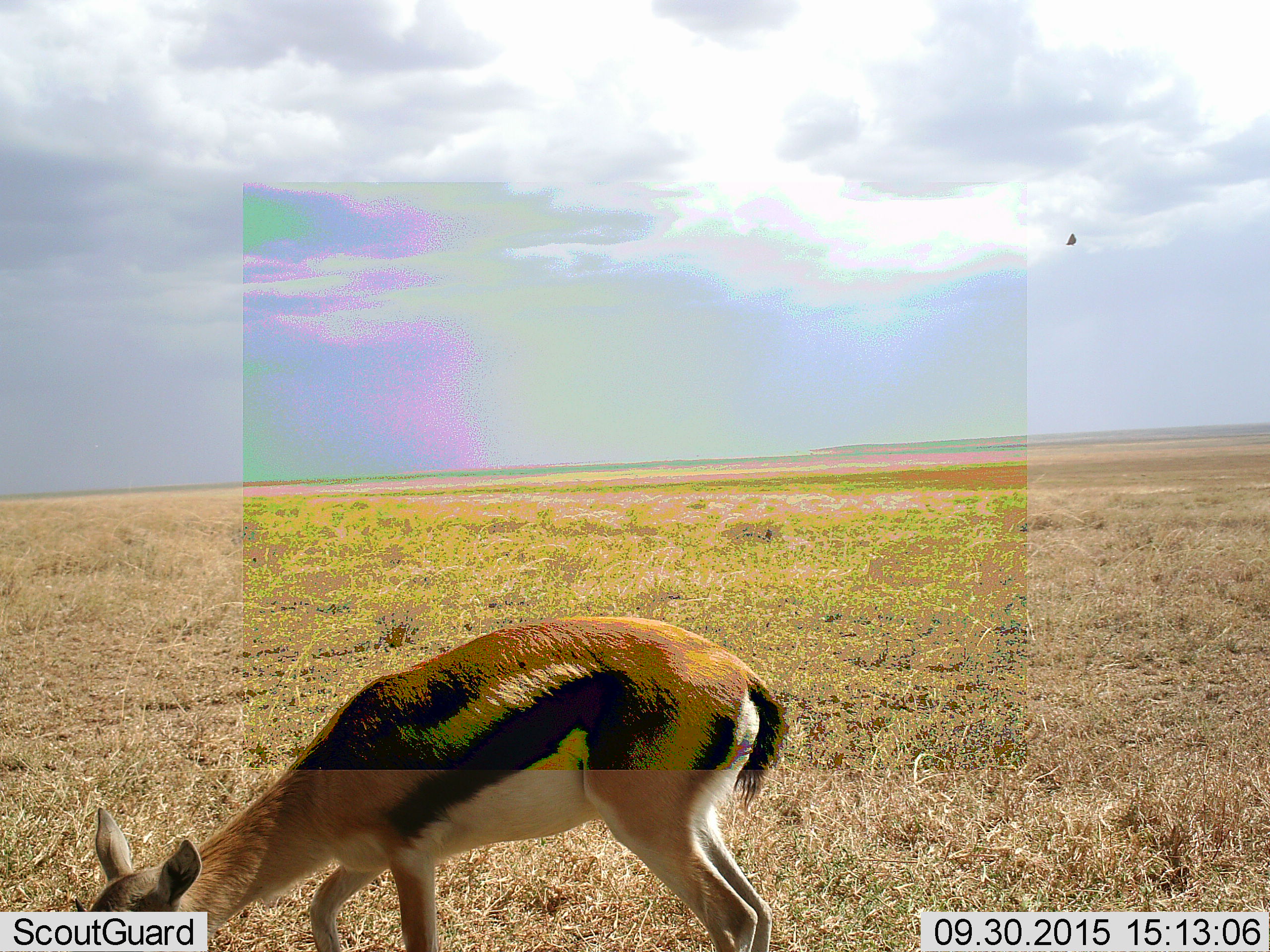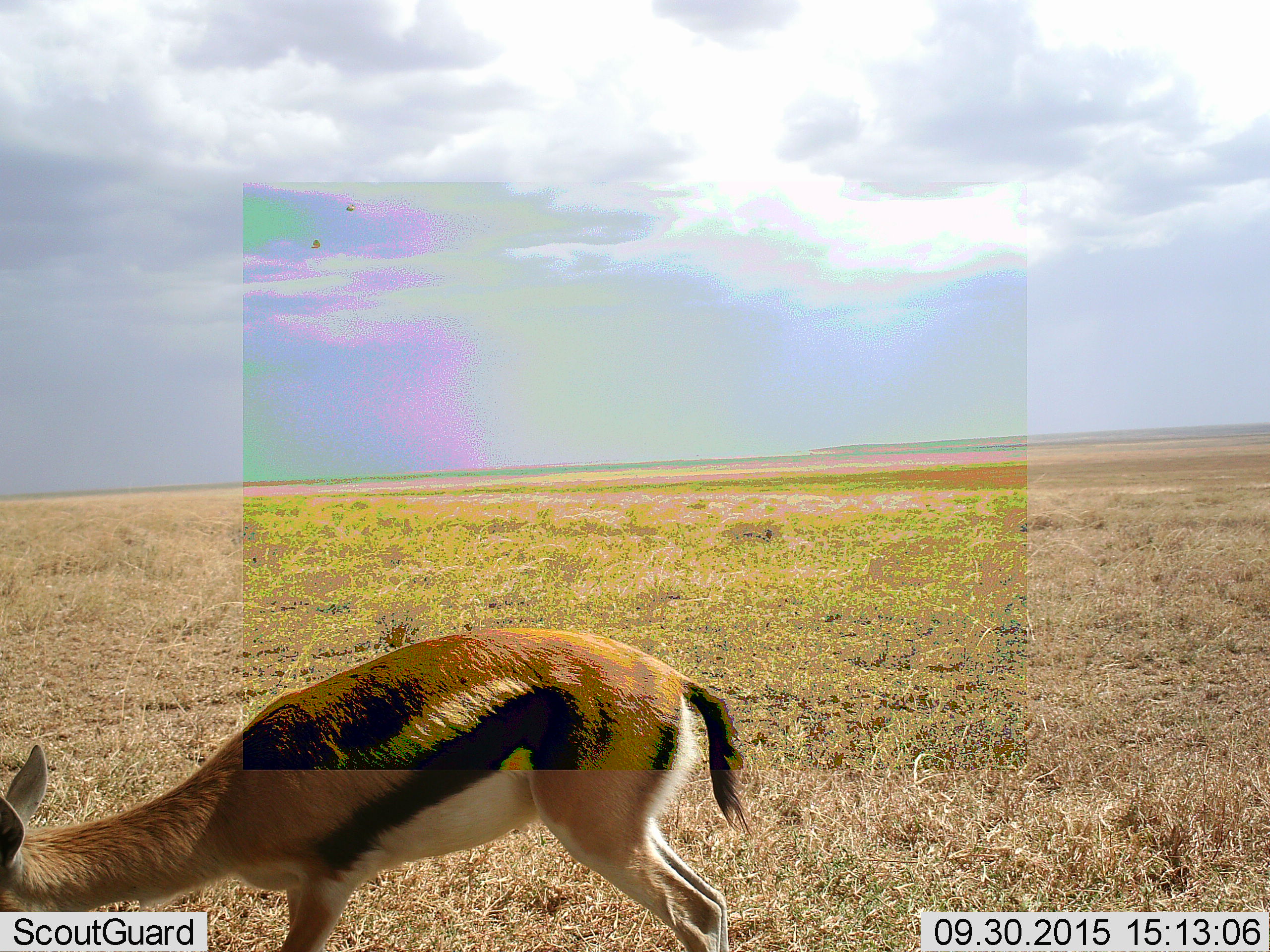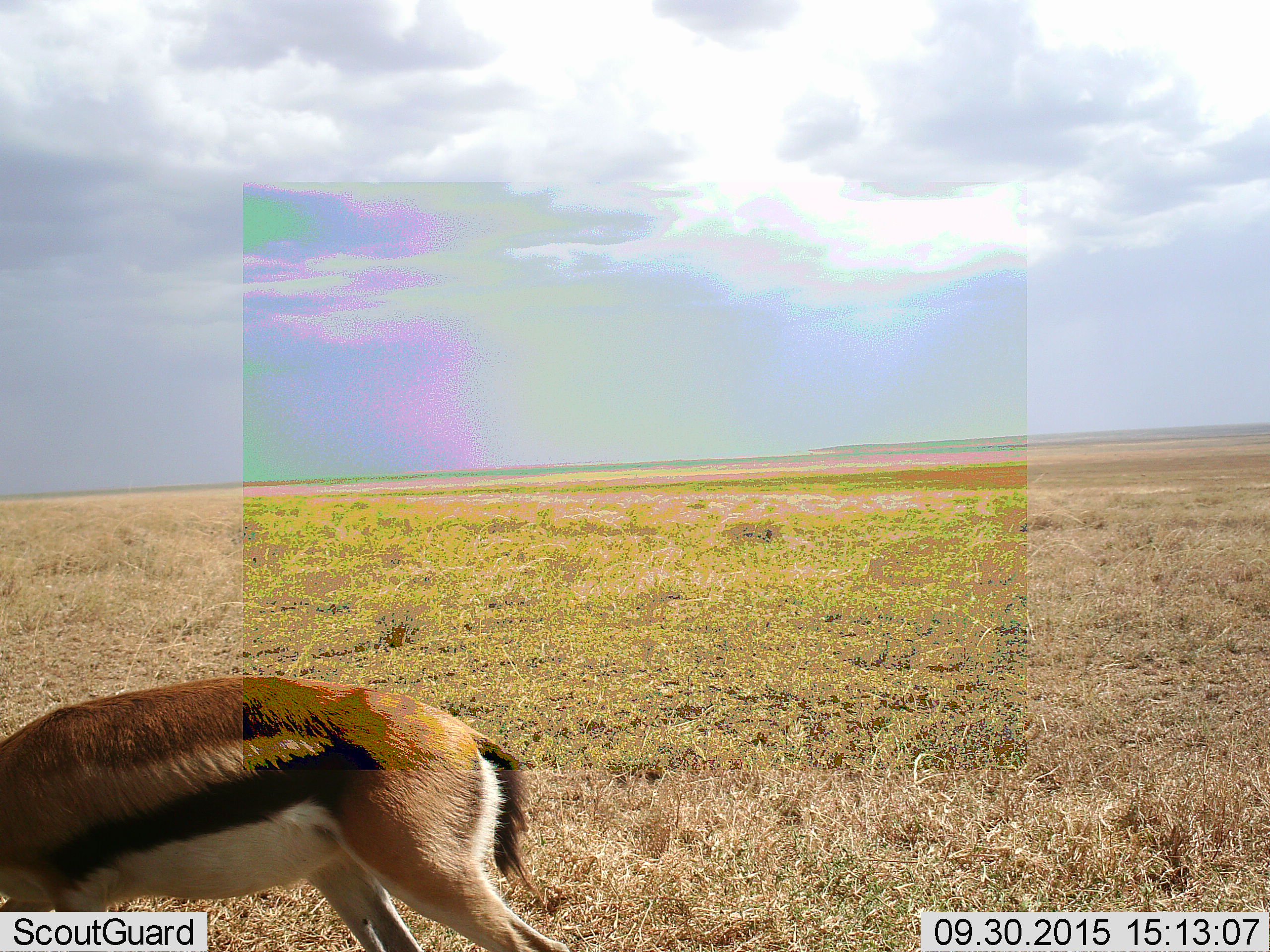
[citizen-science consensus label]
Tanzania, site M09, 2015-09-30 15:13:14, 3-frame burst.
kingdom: Animalia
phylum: Chordata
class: Mammalia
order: Artiodactyla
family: Bovidae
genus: Eudorcas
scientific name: Eudorcas thomsonii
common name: thomson's gazelle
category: gazellethomsons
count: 1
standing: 10%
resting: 0%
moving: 40%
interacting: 0%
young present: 20%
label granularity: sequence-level